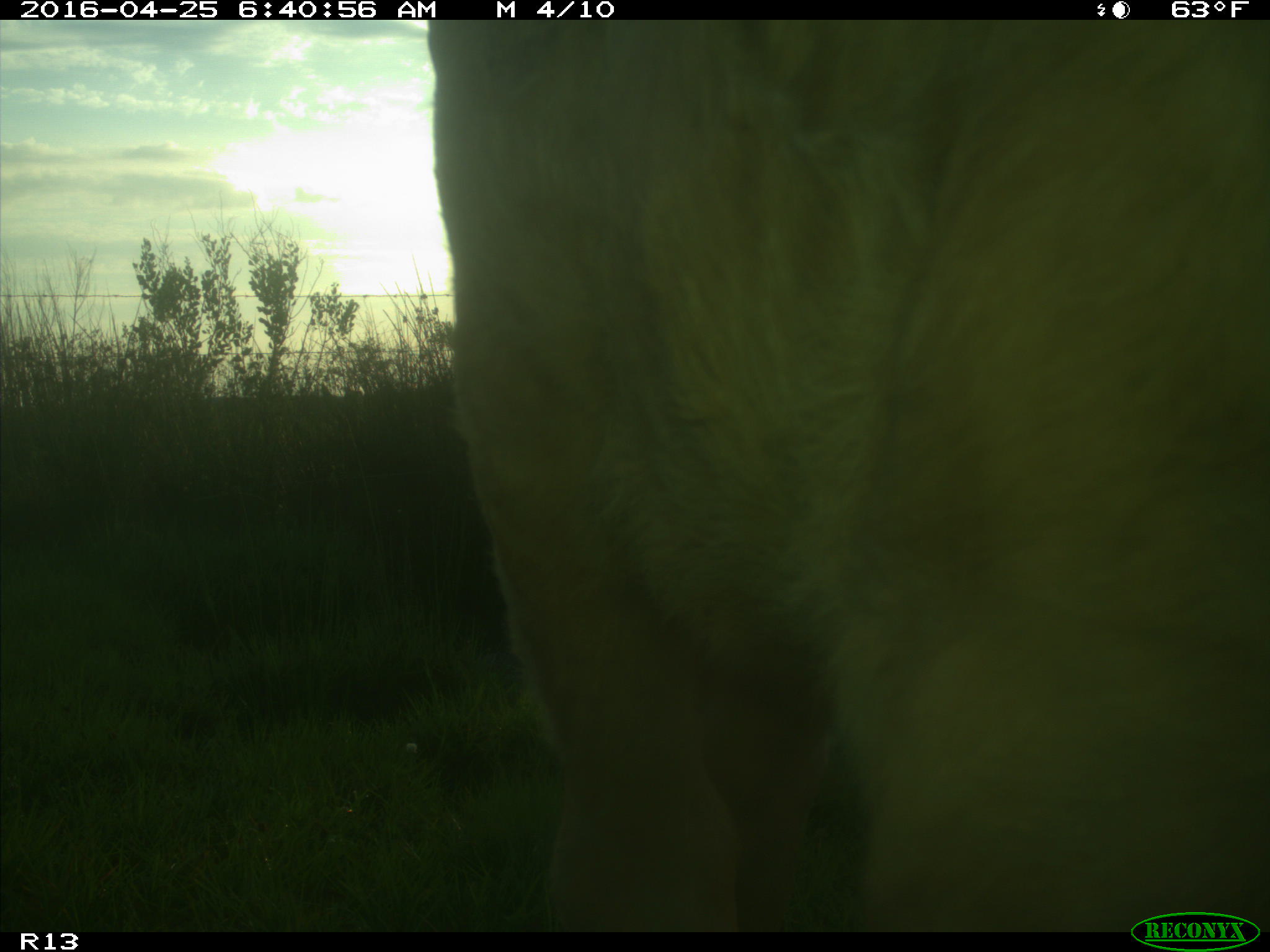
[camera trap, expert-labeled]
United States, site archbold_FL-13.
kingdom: Animalia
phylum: Chordata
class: Mammalia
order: Artiodactyla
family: Bovidae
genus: Bos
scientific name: Bos taurus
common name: domestic cow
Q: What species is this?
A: Bos taurus (domestic cow).